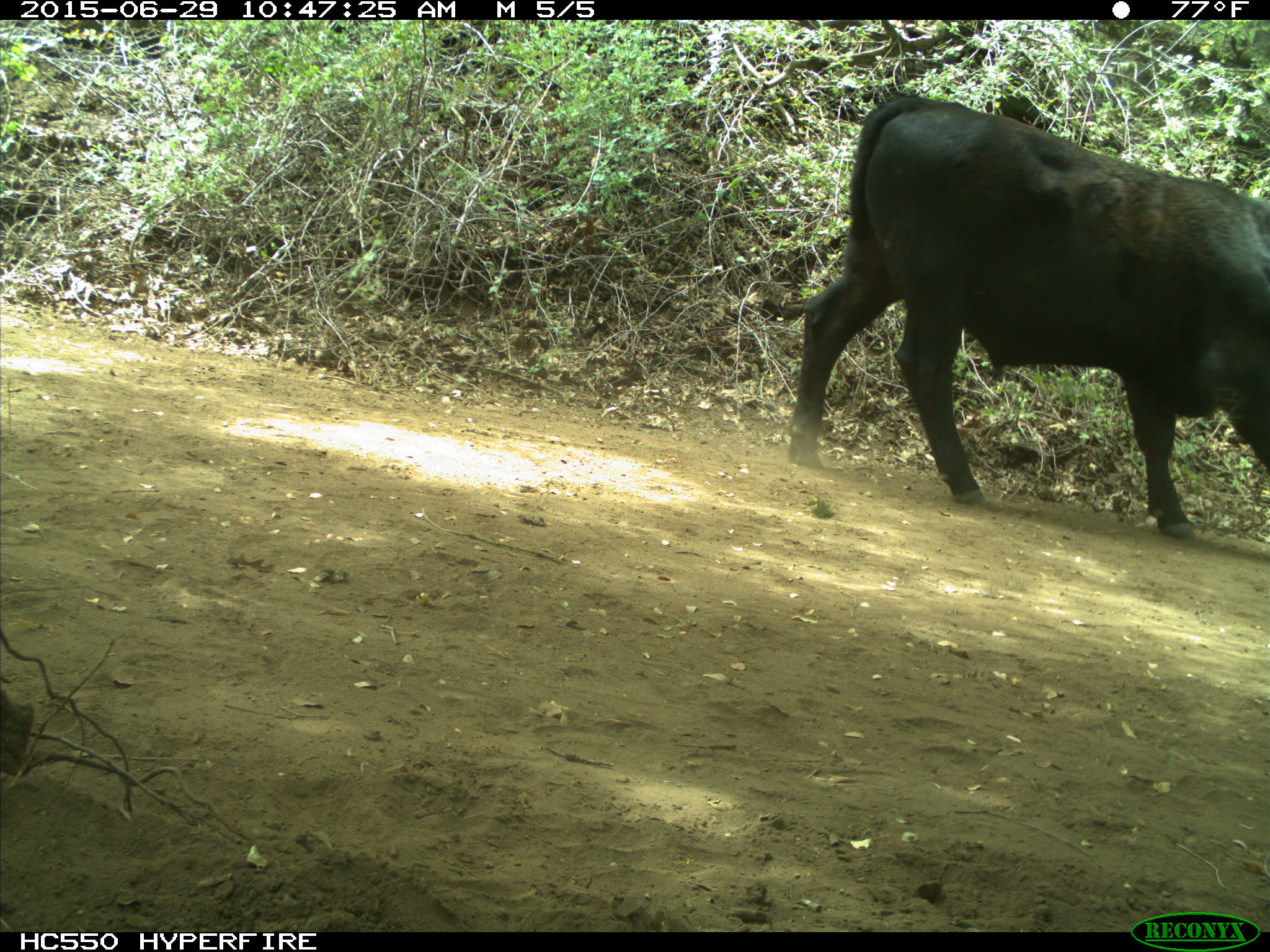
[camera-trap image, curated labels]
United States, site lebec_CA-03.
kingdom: Animalia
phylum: Chordata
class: Mammalia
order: Artiodactyla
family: Bovidae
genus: Bos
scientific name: Bos taurus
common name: domestic cow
Bos taurus (domestic cow).